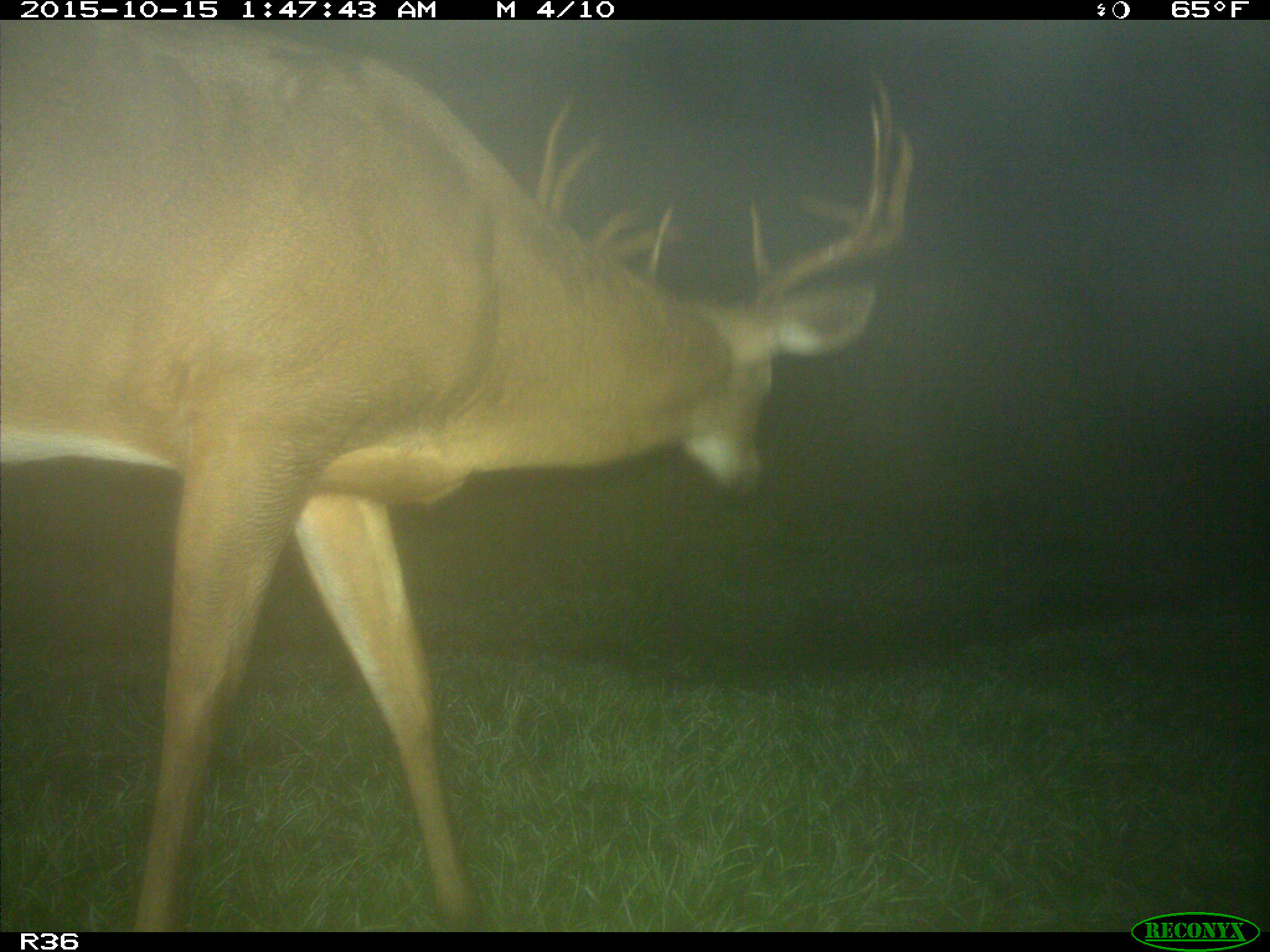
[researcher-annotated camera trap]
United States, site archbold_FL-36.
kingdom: Animalia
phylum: Chordata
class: Mammalia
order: Artiodactyla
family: Cervidae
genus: Odocoileus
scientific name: Odocoileus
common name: deer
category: unidentified deer